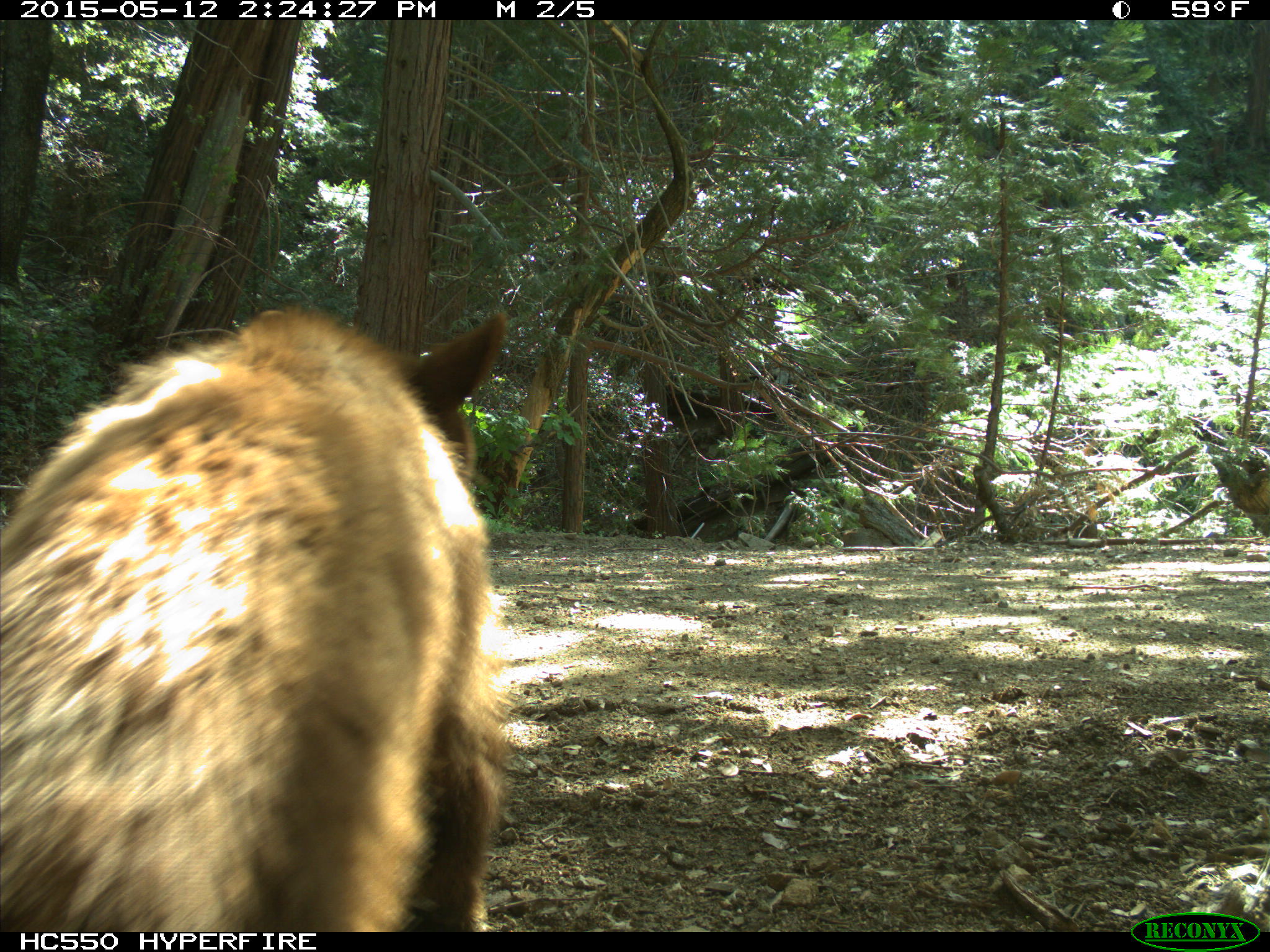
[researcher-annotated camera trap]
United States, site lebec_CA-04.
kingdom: Animalia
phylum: Chordata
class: Mammalia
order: Carnivora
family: Ursidae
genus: Ursus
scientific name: Ursus americanus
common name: american black bear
Ursus americanus (american black bear).